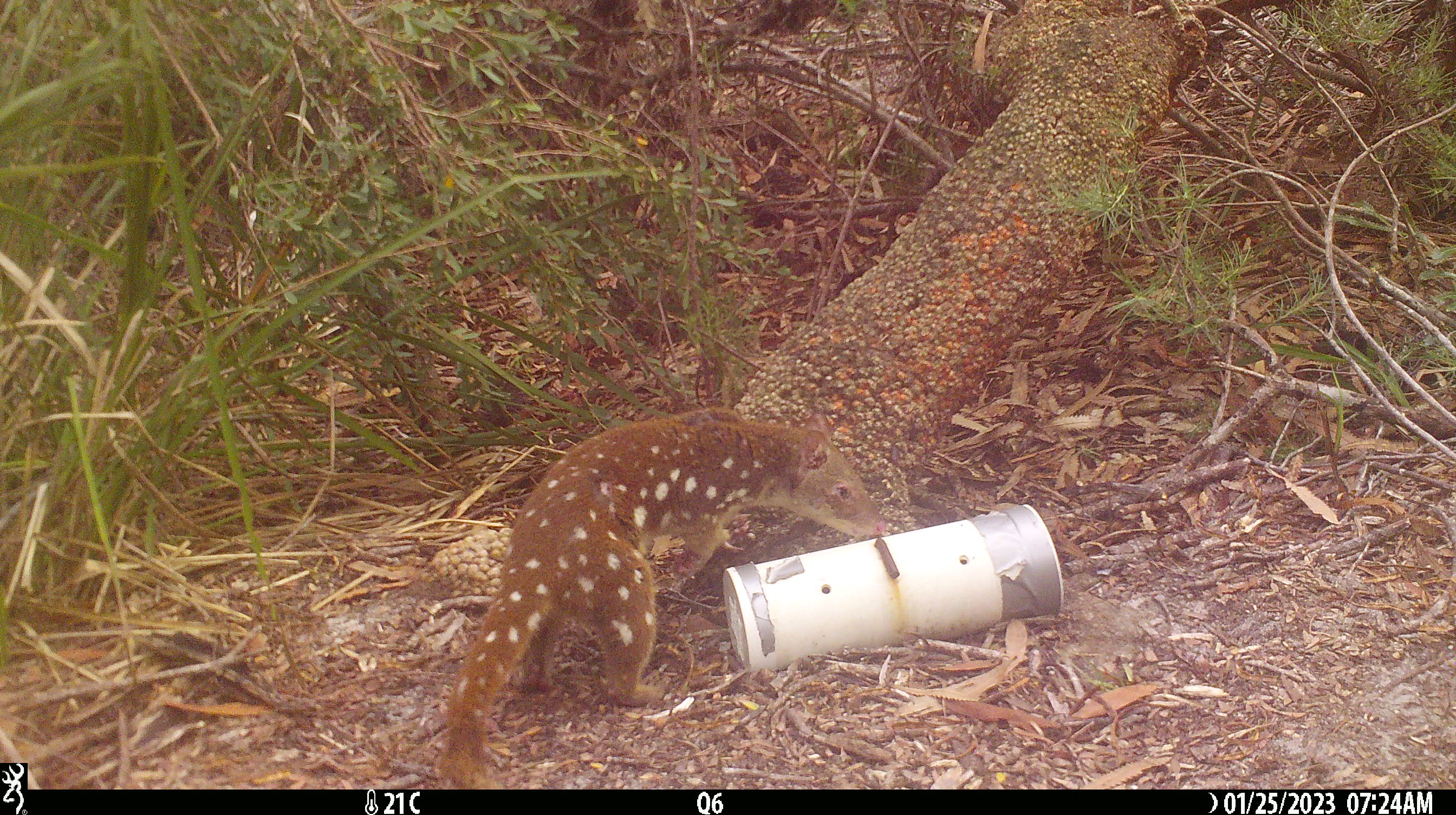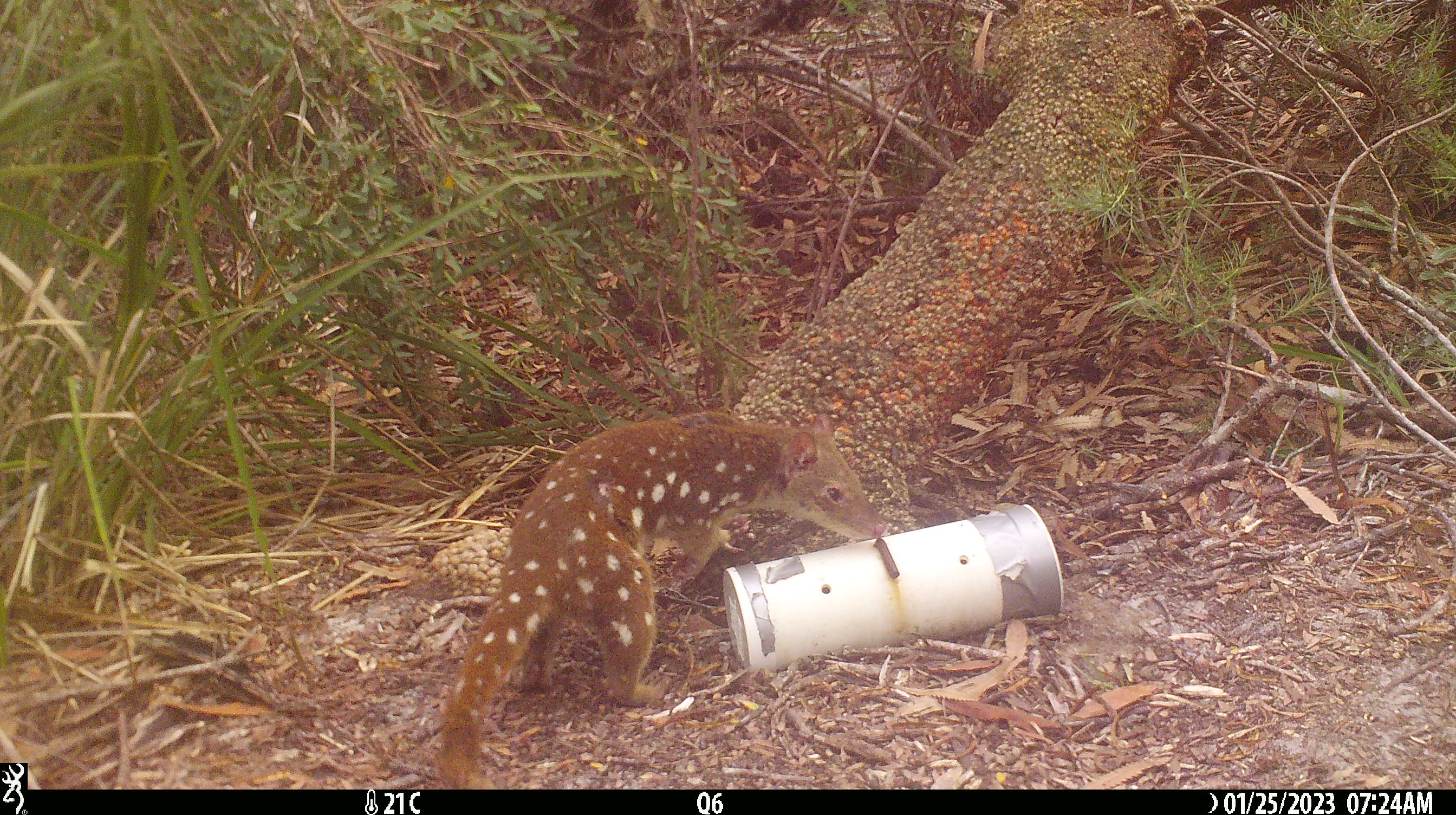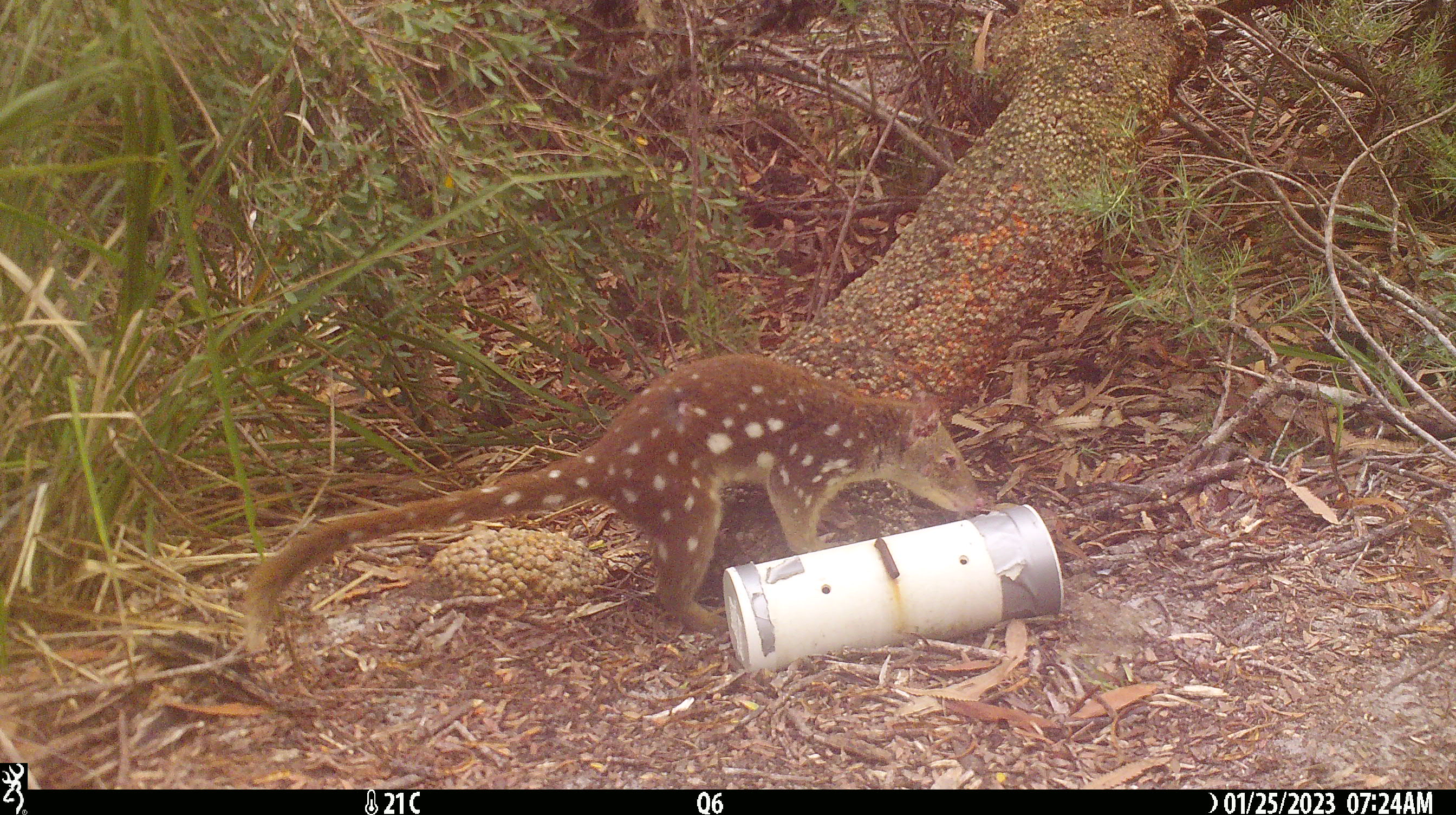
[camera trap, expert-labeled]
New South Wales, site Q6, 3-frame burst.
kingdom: Animalia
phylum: Chordata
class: Mammalia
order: Dasyuromorphia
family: Dasyuridae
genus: Dasyurus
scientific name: Dasyurus maculatus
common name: spotted-tailed quoll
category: quoll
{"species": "quoll (spotted-tailed quoll) (Dasyurus maculatus)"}